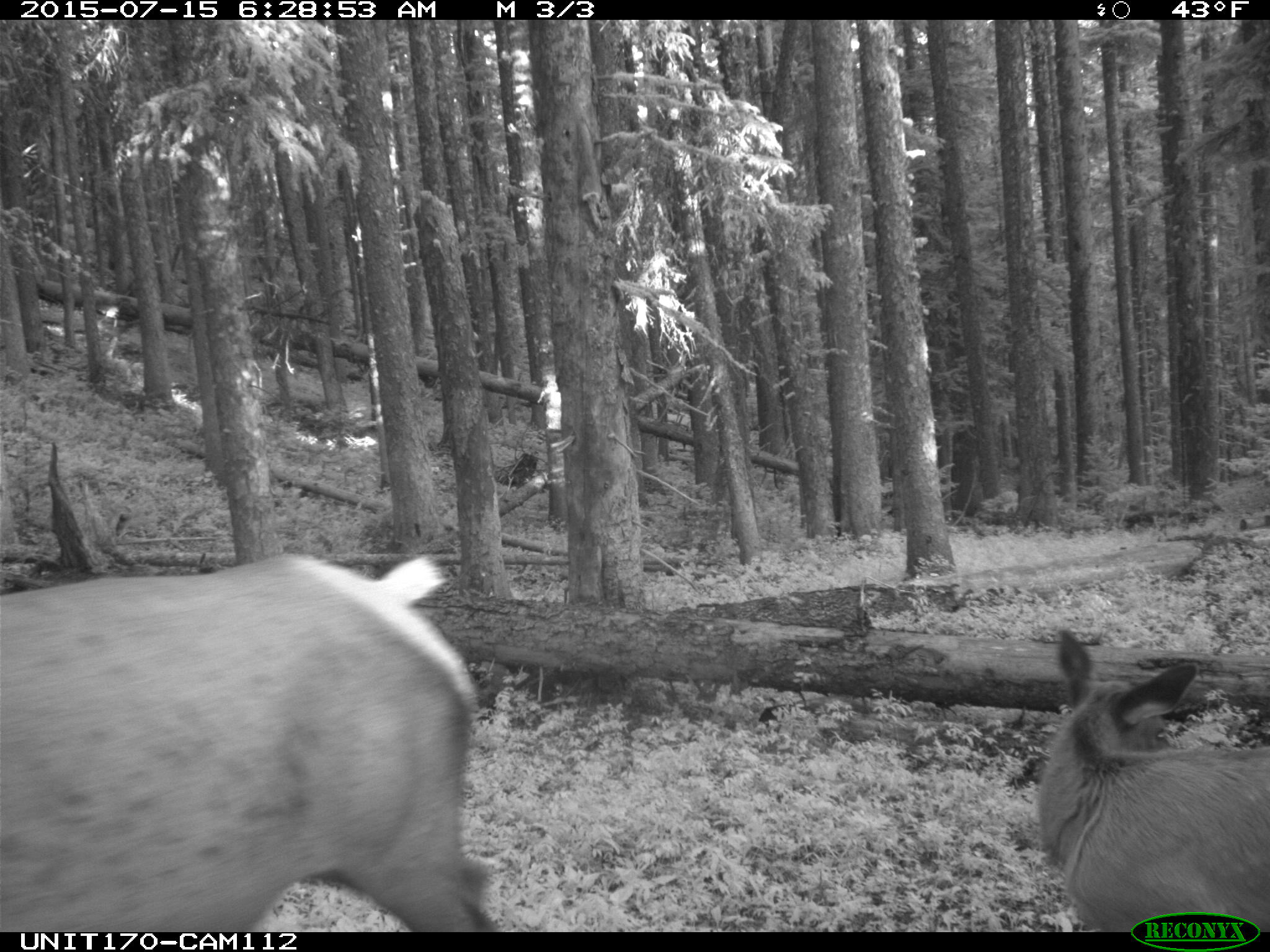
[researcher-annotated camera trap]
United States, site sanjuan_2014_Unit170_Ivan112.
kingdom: Animalia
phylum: Chordata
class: Mammalia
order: Artiodactyla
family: Cervidae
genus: Cervus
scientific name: Cervus elaphus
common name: red deer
Cervus elaphus (red deer).